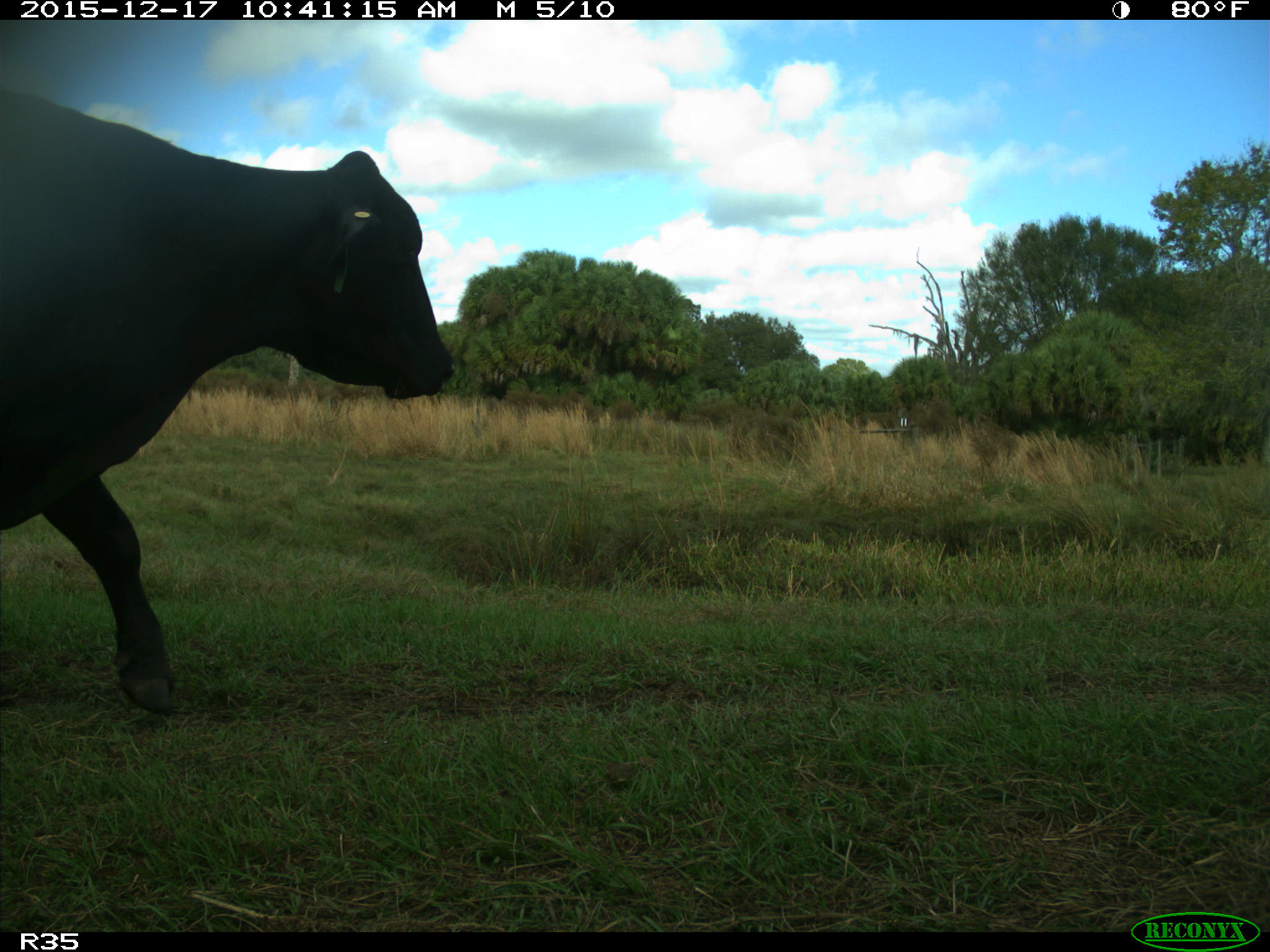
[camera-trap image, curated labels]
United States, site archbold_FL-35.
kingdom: Animalia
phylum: Chordata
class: Mammalia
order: Artiodactyla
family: Bovidae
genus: Bos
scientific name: Bos taurus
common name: domestic cow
Bos taurus (domestic cow).